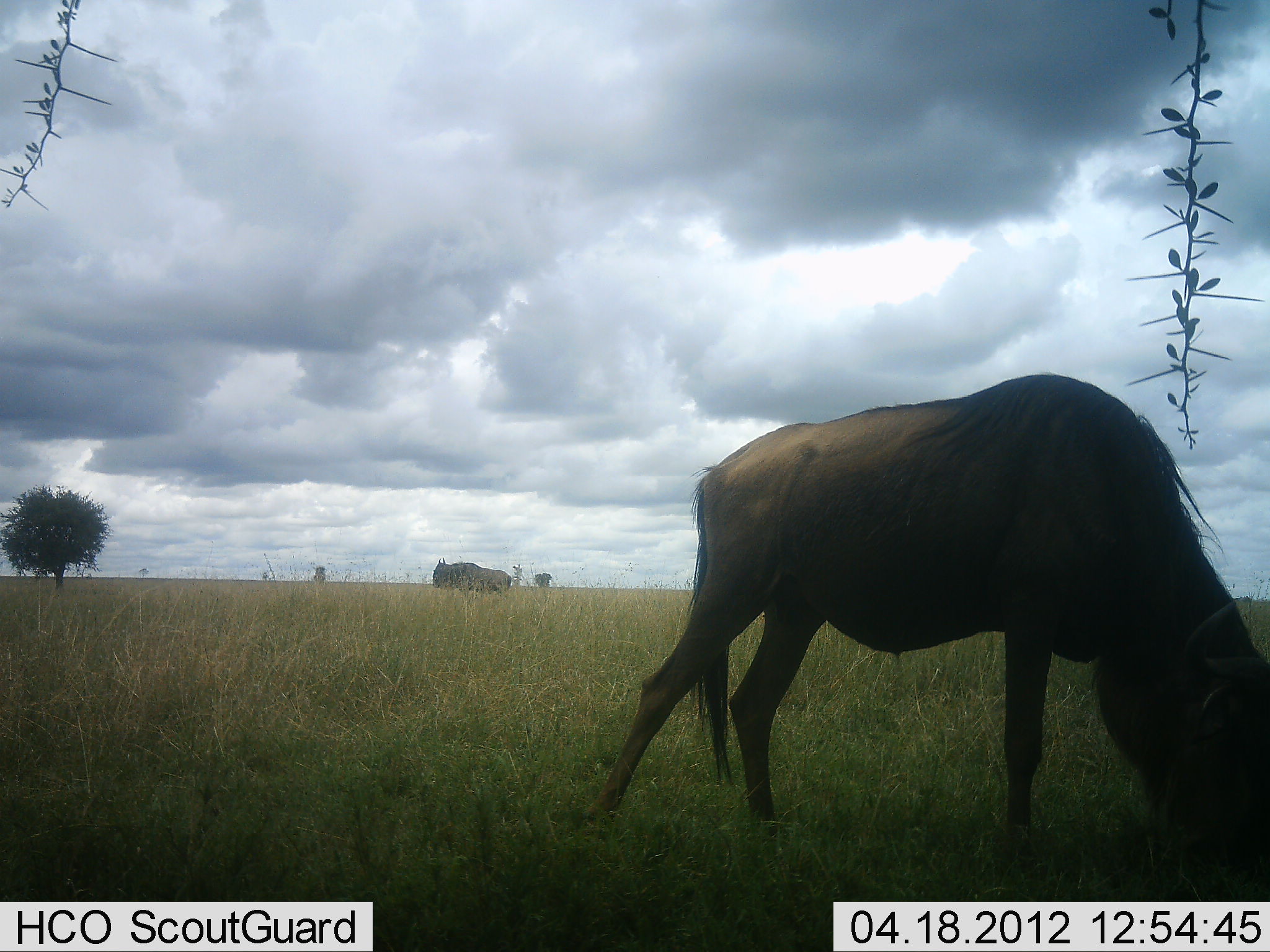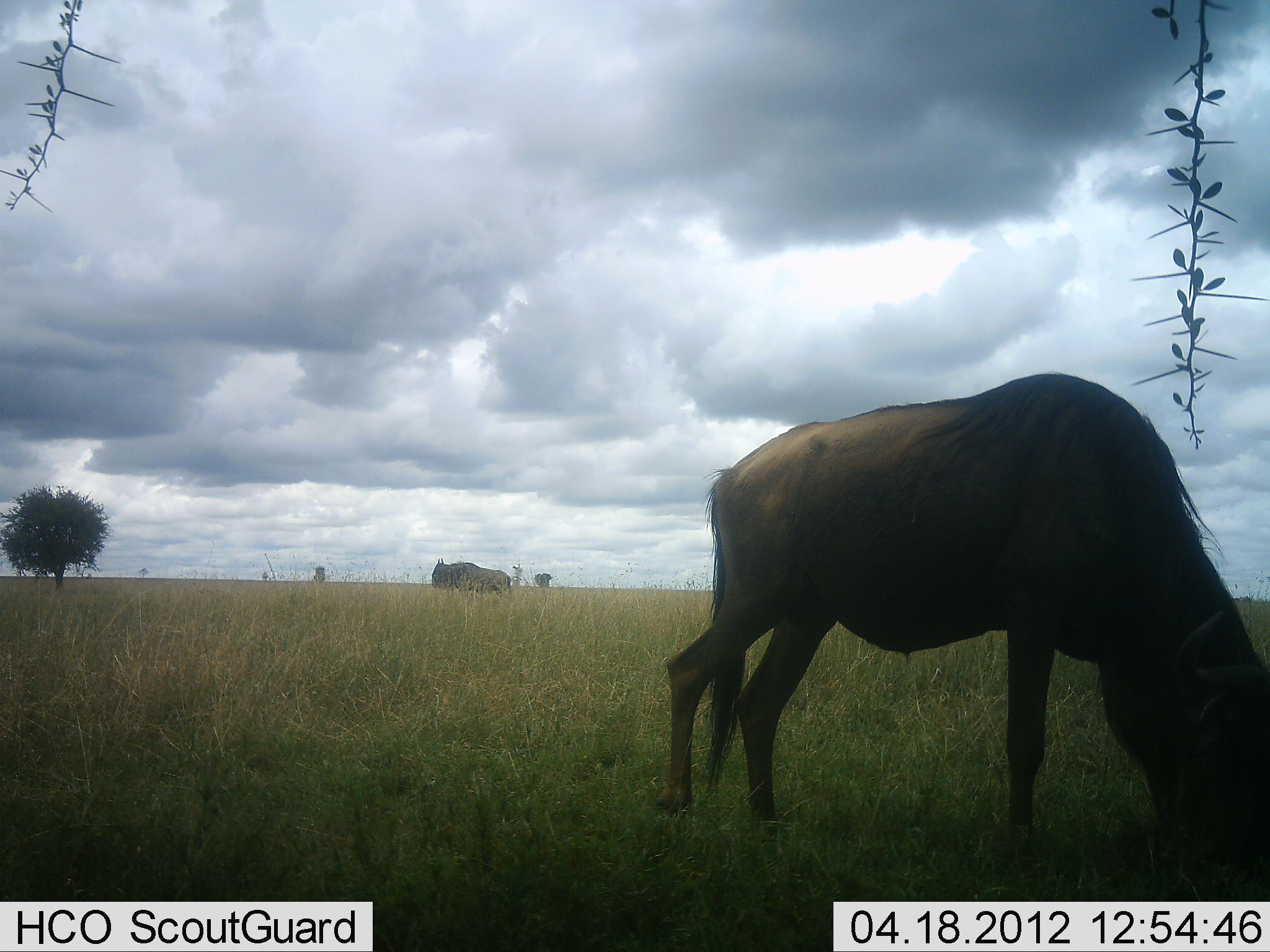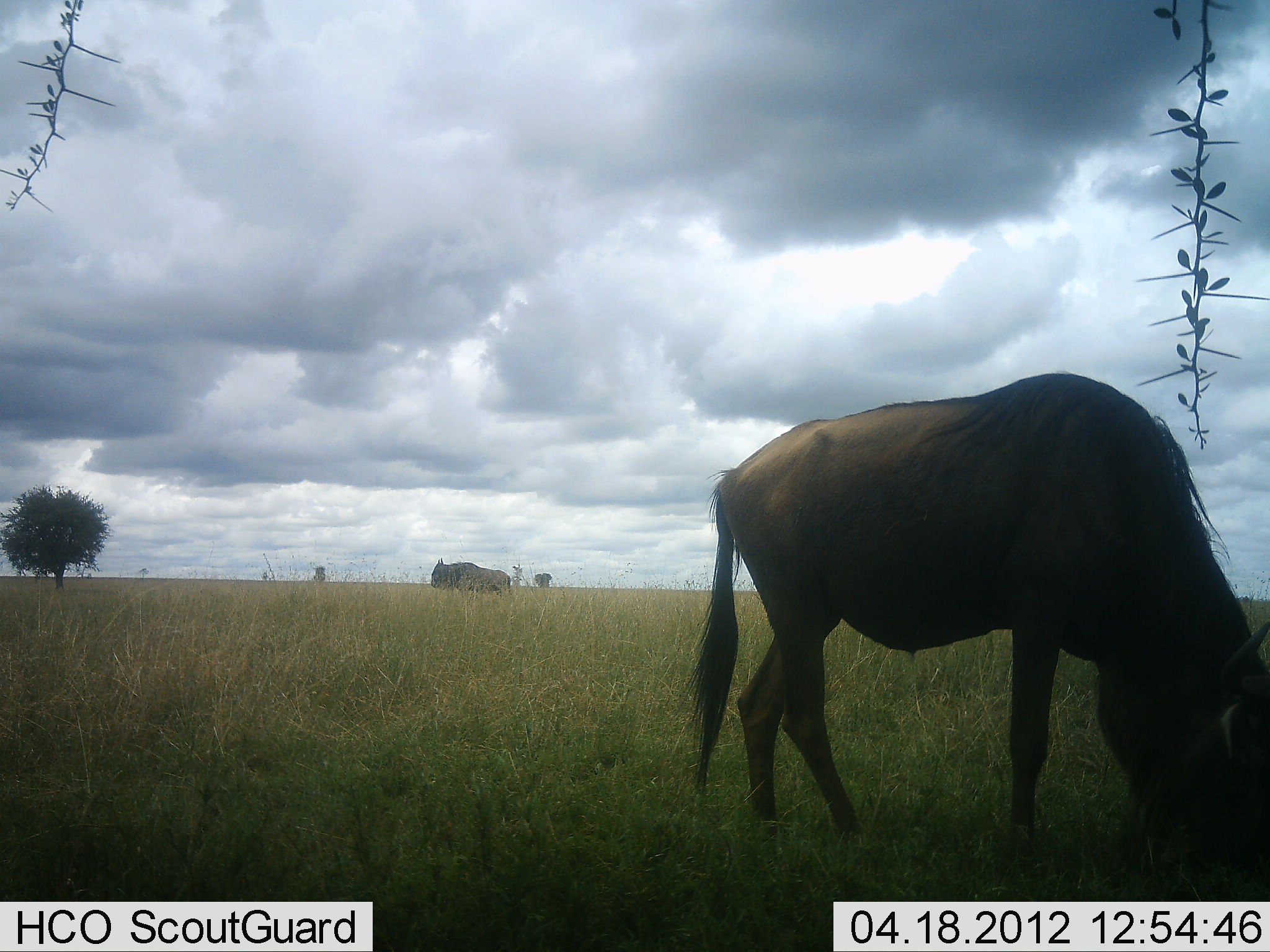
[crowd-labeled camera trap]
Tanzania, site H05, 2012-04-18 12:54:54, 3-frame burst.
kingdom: Animalia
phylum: Chordata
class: Mammalia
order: Artiodactyla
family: Bovidae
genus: Connochaetes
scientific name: Connochaetes taurinus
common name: blue wildebeest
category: wildebeest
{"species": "wildebeest (blue wildebeest) (Connochaetes taurinus)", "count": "2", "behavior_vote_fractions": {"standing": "37%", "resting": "0%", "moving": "0%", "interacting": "0%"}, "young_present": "0%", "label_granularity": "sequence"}